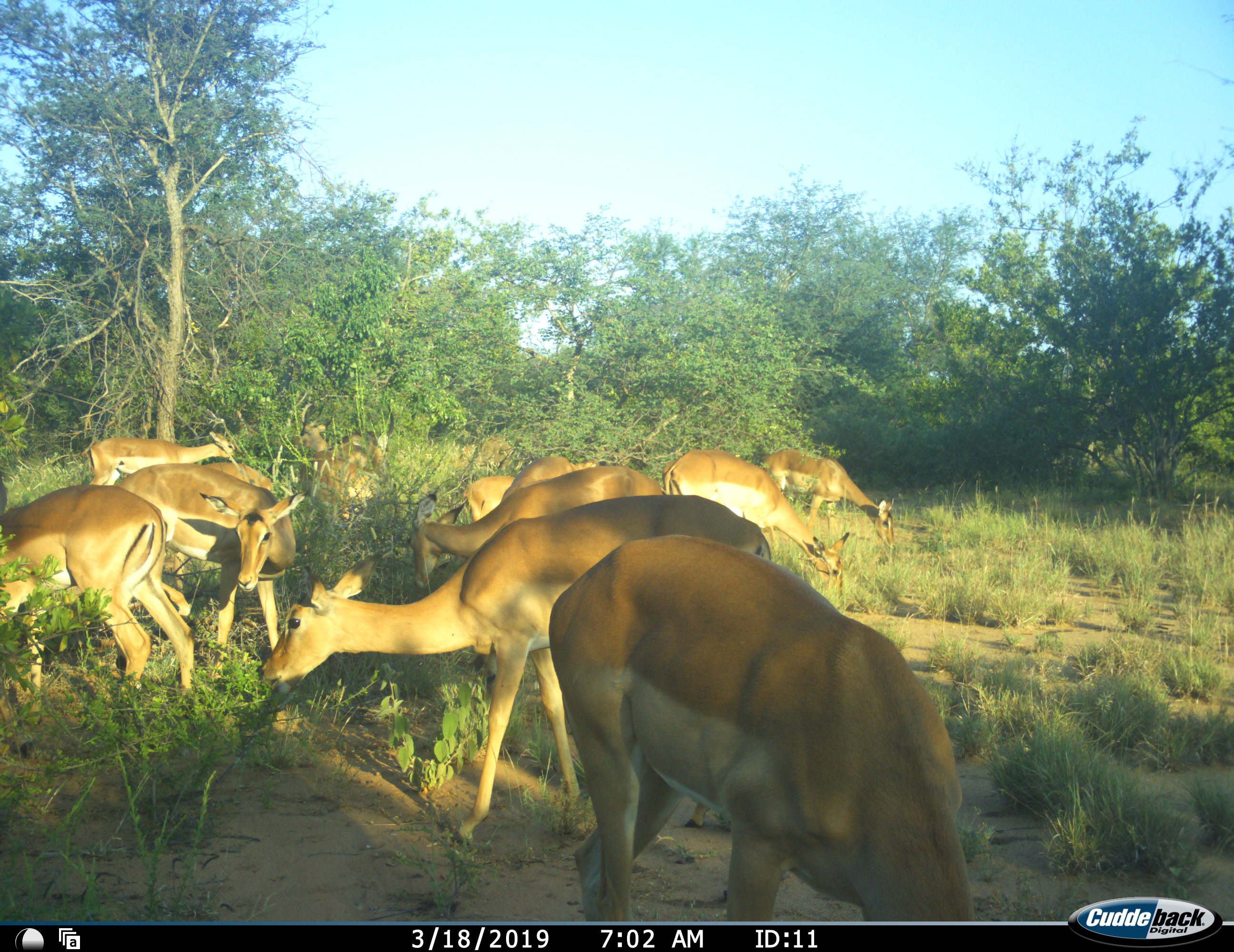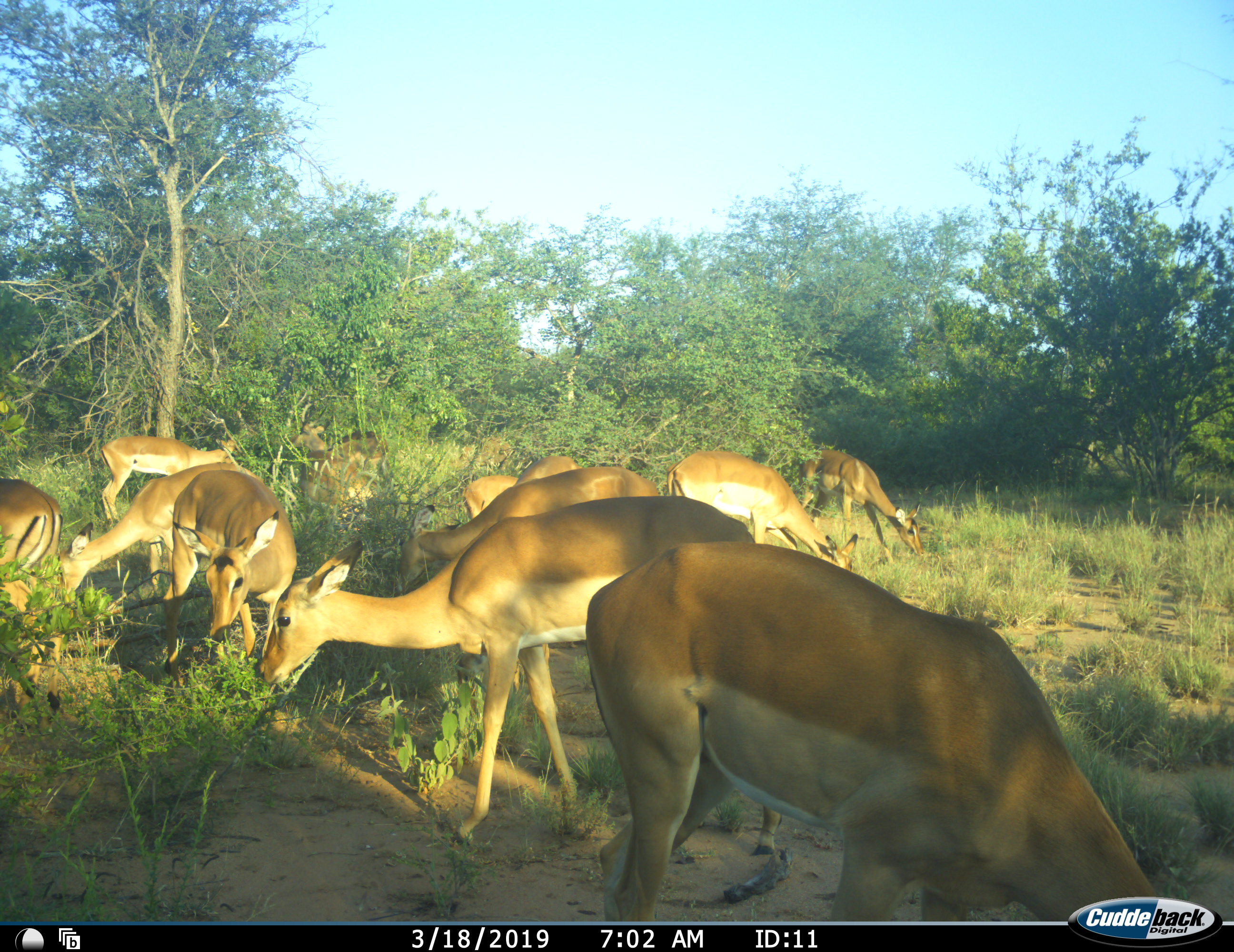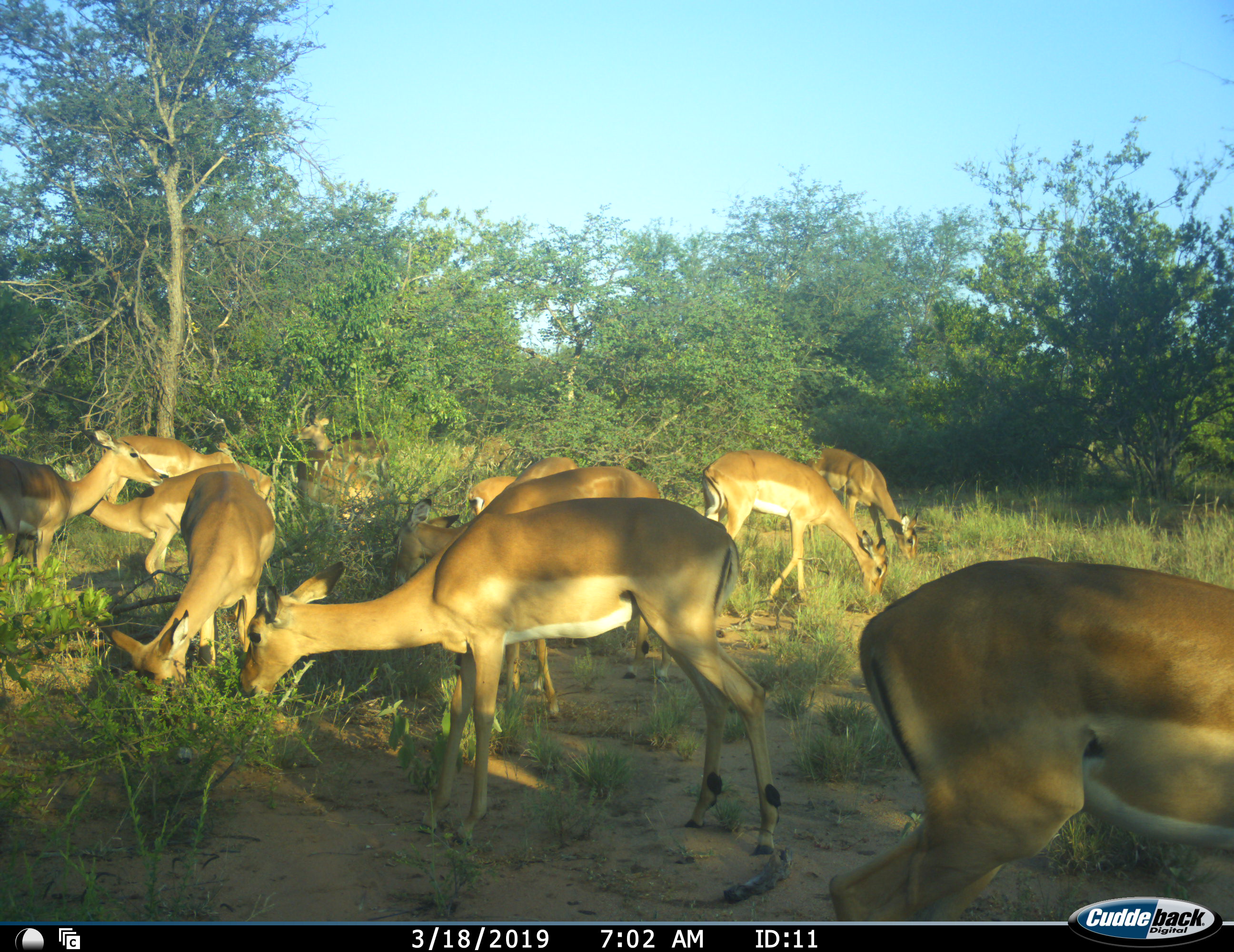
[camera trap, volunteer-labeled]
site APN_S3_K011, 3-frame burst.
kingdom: Animalia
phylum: Chordata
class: Mammalia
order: Artiodactyla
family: Bovidae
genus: Aepyceros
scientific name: Aepyceros melampus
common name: impala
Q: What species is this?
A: Impala (Aepyceros melampus).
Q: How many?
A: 11-50.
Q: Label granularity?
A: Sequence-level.